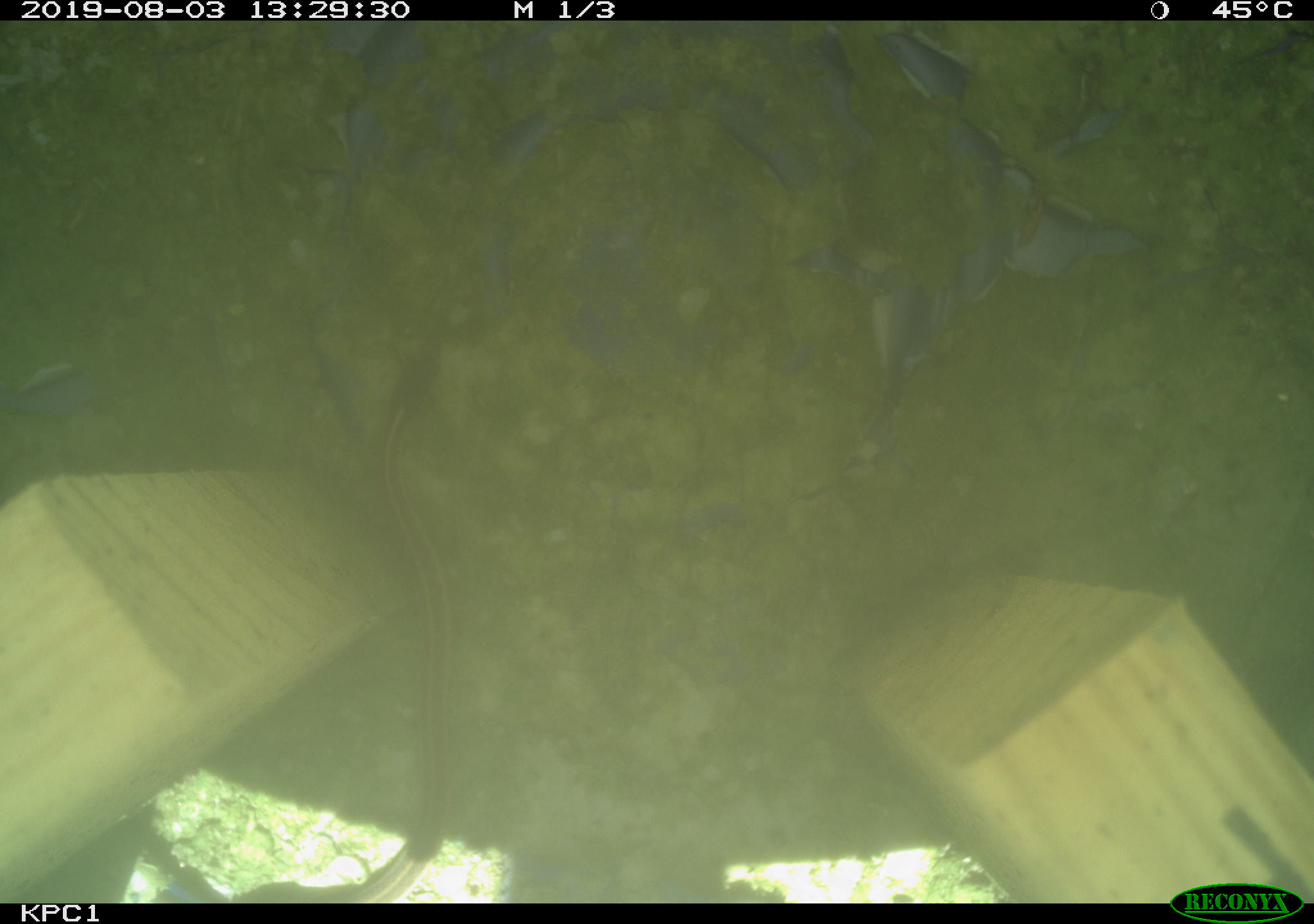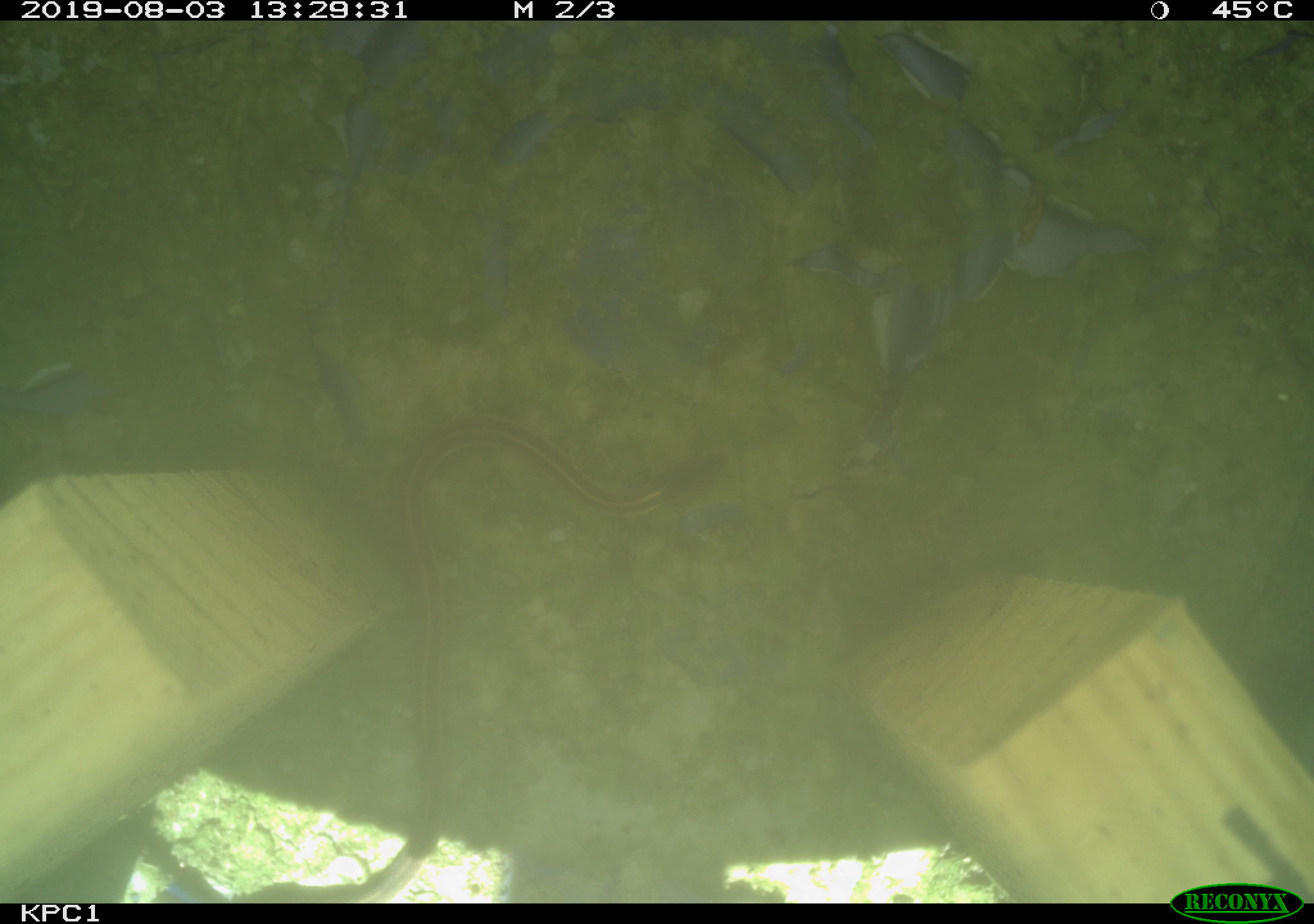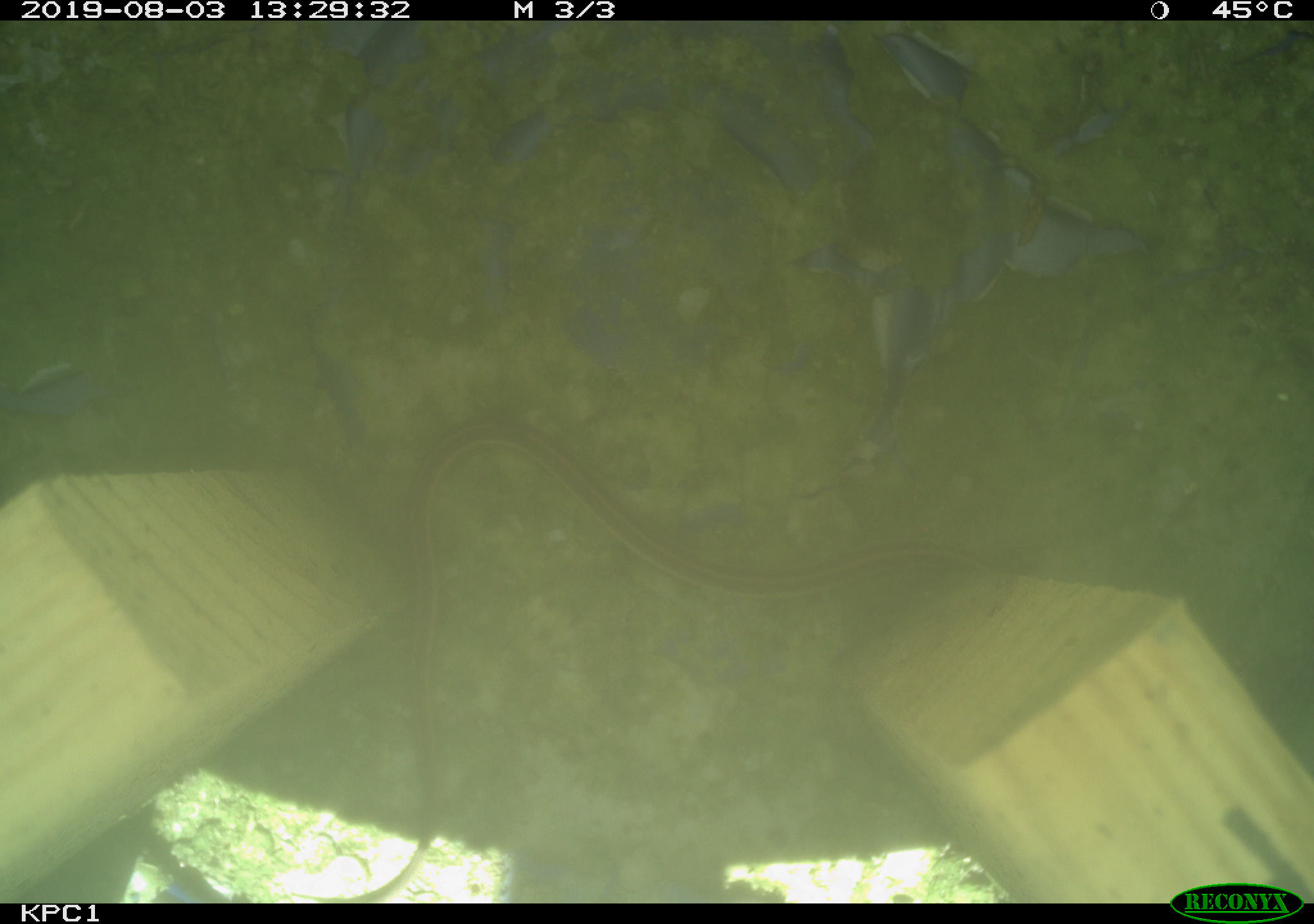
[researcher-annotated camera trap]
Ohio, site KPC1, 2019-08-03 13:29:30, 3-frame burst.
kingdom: Animalia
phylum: Chordata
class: Reptilia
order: Squamata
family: Colubridae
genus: Thamnophis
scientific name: Thamnophis sirtalis sirtalis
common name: eastern gartersnake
Eastern gartersnake (Thamnophis sirtalis sirtalis).